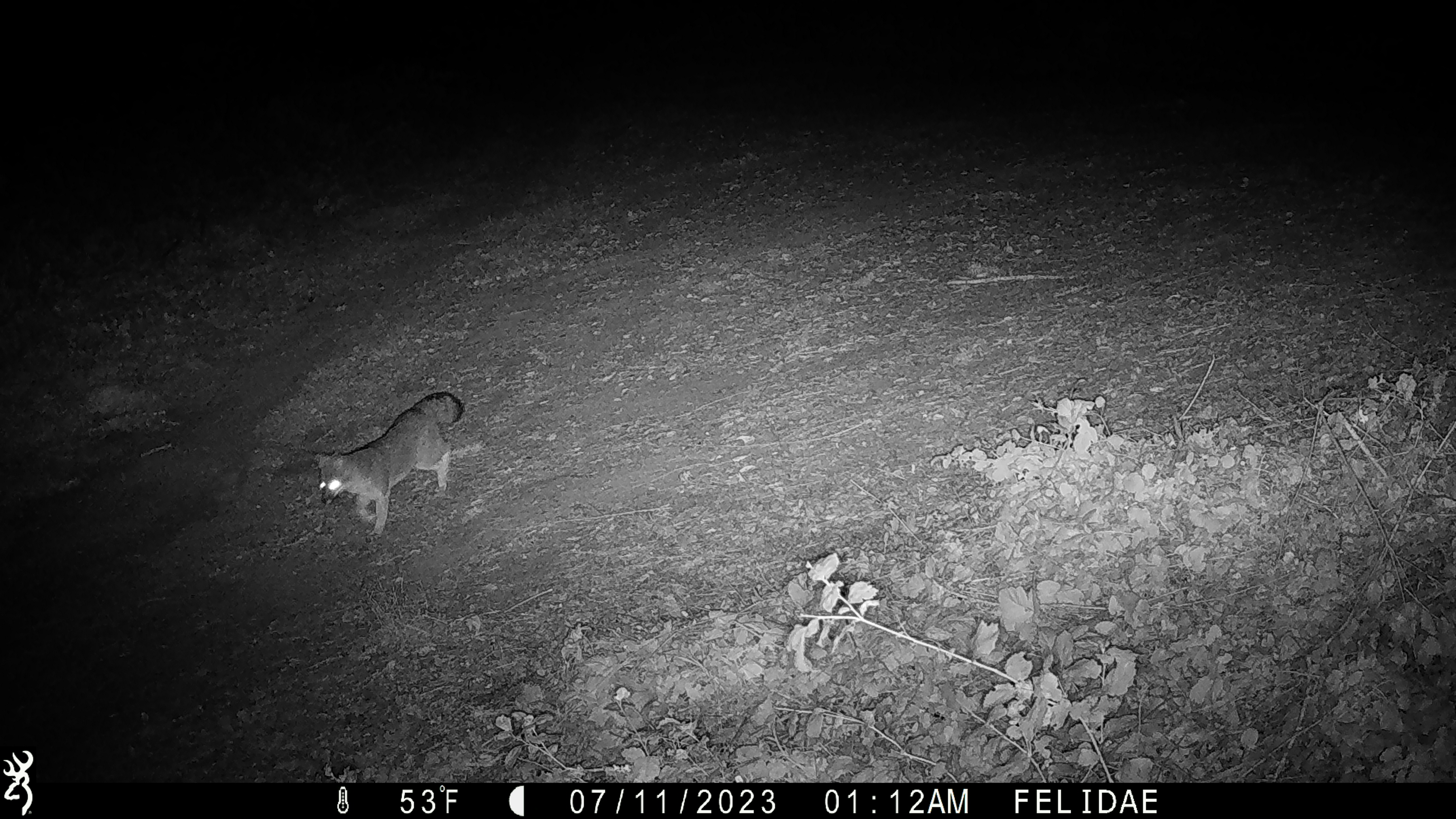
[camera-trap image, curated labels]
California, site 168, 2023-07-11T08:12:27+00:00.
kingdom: Animalia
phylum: Chordata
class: Mammalia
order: Carnivora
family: Canidae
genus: Urocyon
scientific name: Urocyon cinereoargenteus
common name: gray fox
Gray fox (Urocyon cinereoargenteus).